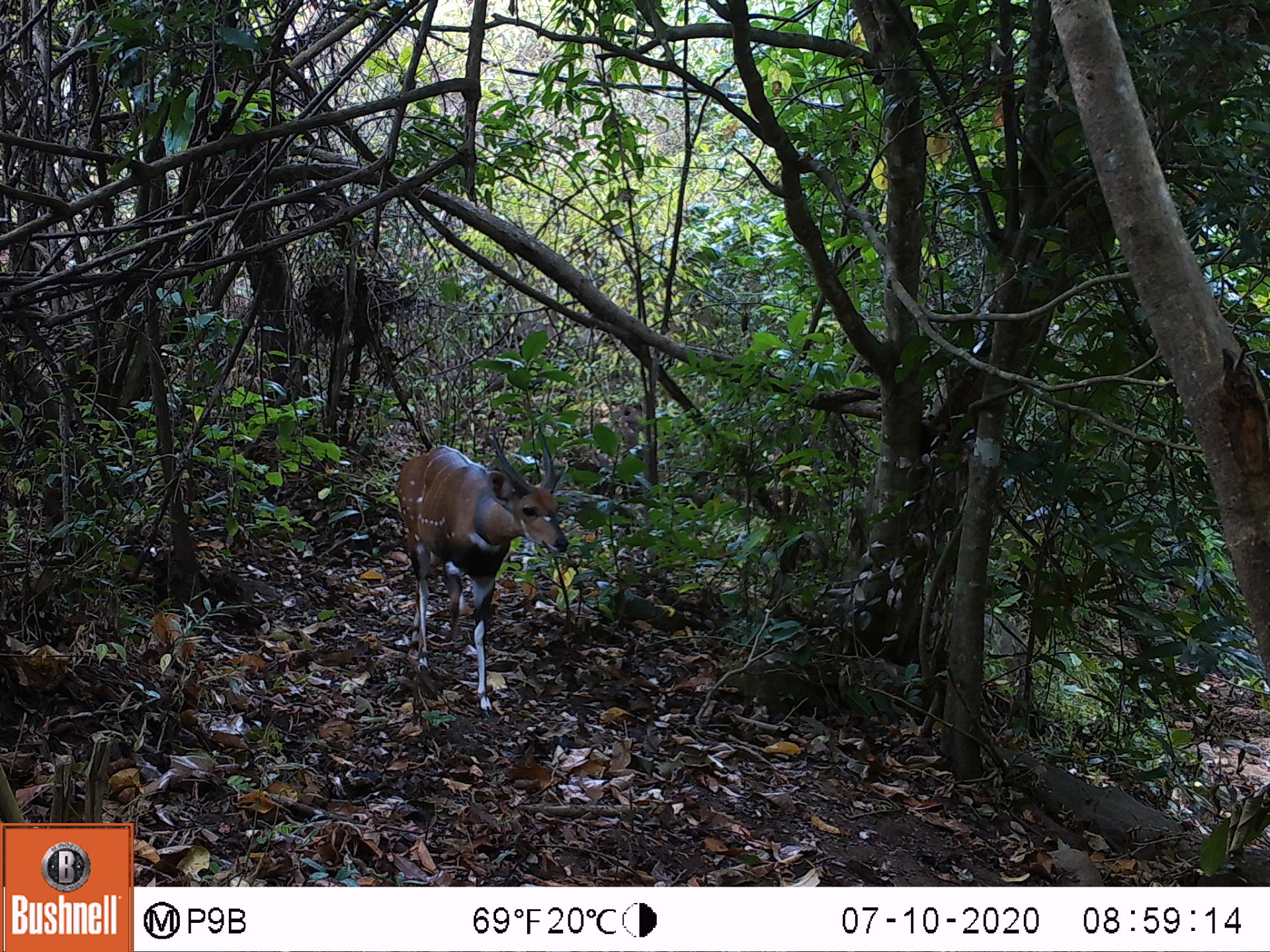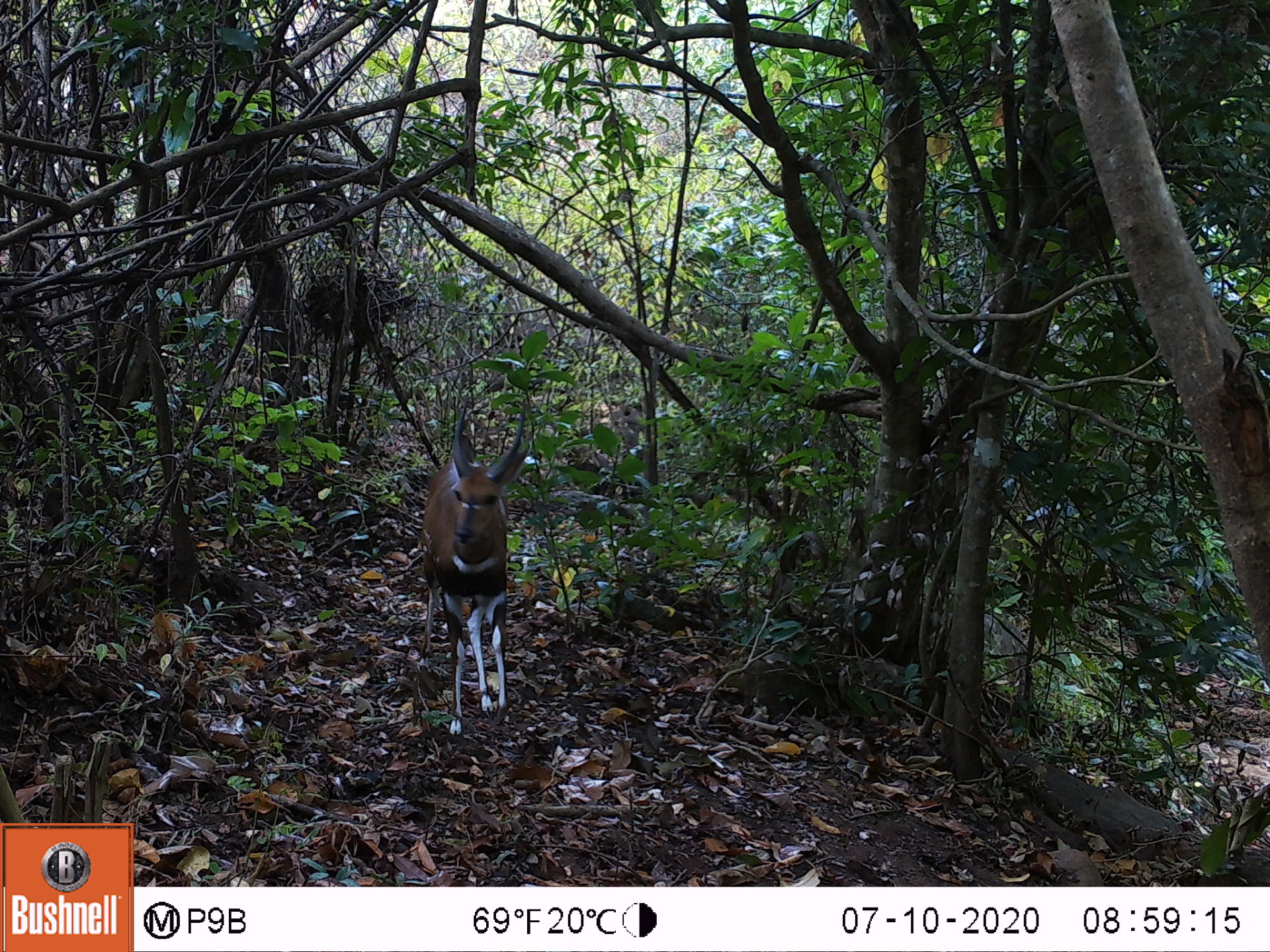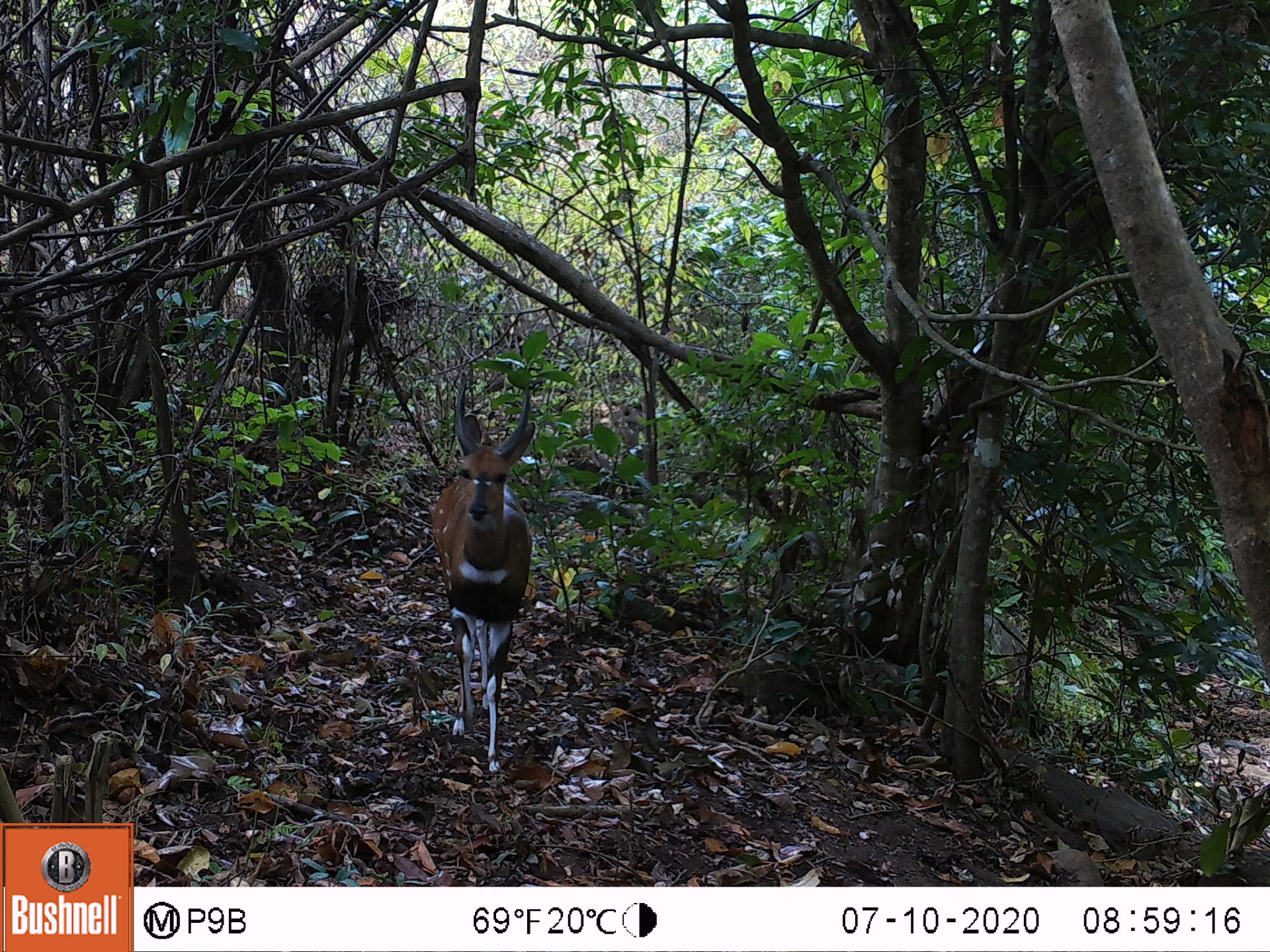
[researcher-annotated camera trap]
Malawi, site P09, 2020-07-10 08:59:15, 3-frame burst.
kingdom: Animalia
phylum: Chordata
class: Mammalia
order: Artiodactyla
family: Bovidae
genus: Tragelaphus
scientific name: Tragelaphus sylvaticus sylvaticus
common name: cape bushbuck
Cape bushbuck (Tragelaphus sylvaticus sylvaticus), count 1.